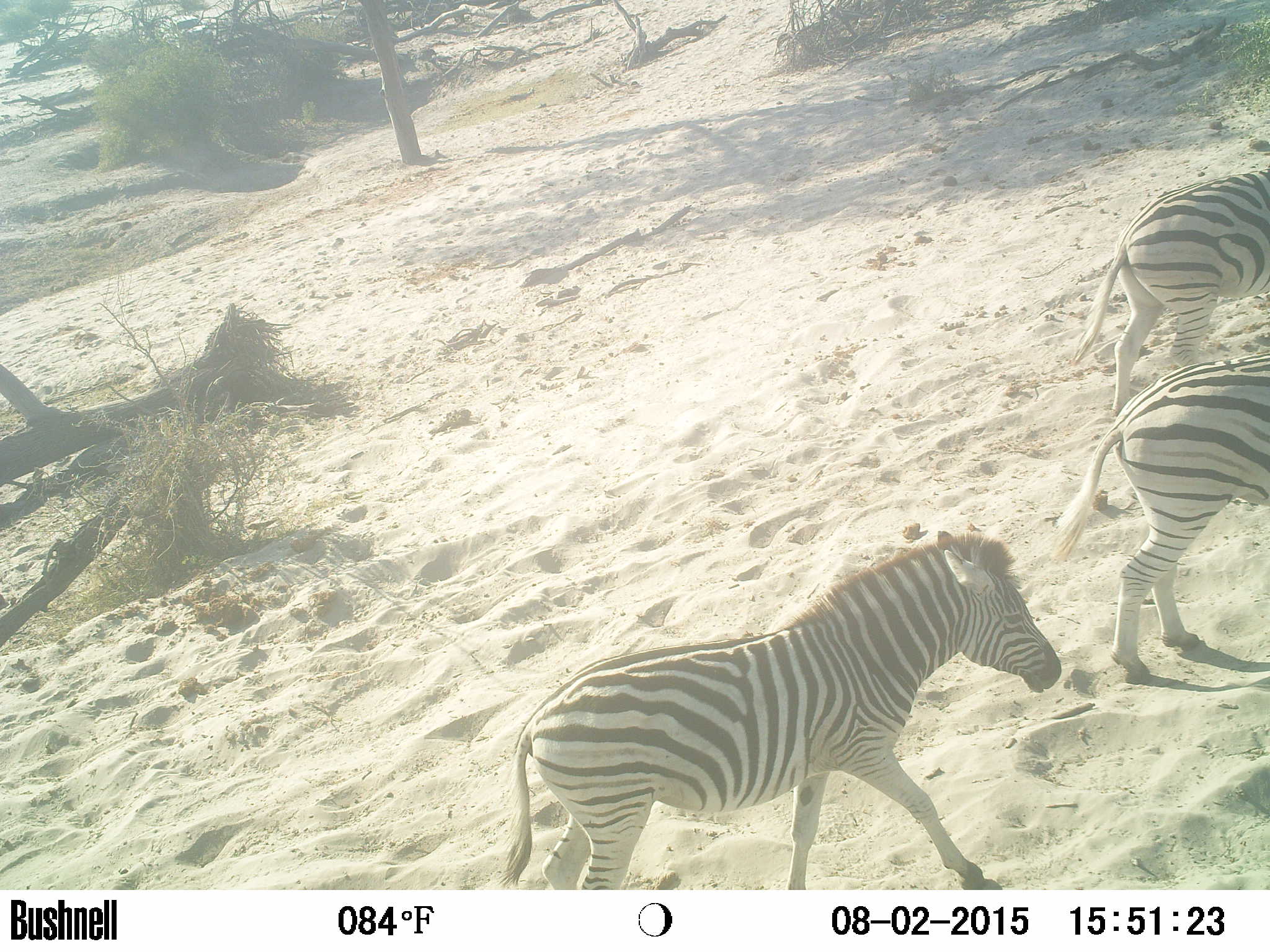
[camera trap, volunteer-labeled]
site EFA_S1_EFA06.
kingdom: Animalia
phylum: Chordata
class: Mammalia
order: Perissodactyla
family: Equidae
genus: Equus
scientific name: Equus quagga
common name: plains zebra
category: zebraplains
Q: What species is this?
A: Zebraplains (plains zebra) (Equus quagga).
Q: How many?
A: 3.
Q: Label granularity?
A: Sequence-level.